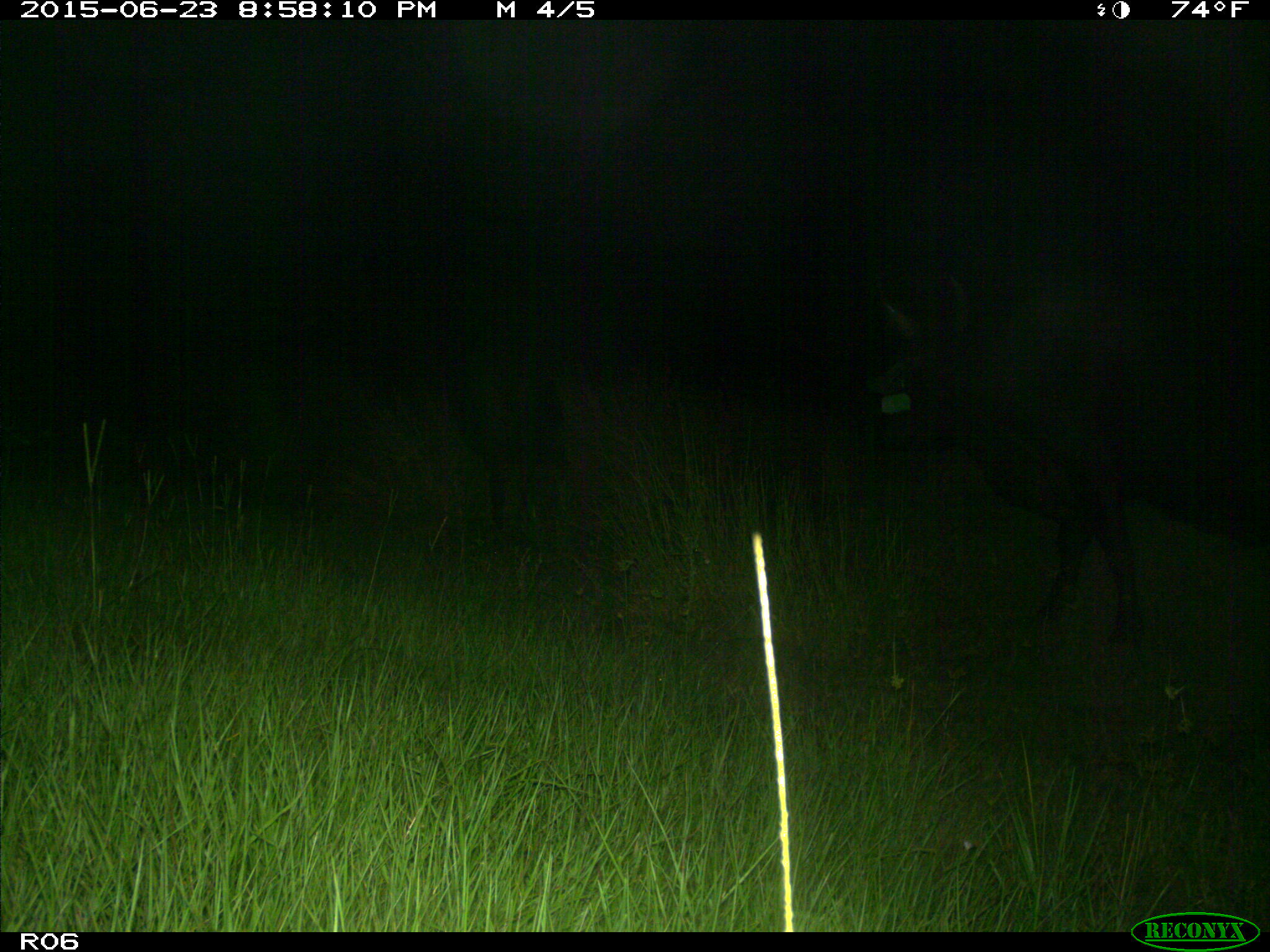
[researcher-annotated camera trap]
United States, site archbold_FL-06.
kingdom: Animalia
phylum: Chordata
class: Mammalia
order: Artiodactyla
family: Bovidae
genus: Bos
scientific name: Bos taurus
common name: domestic cow